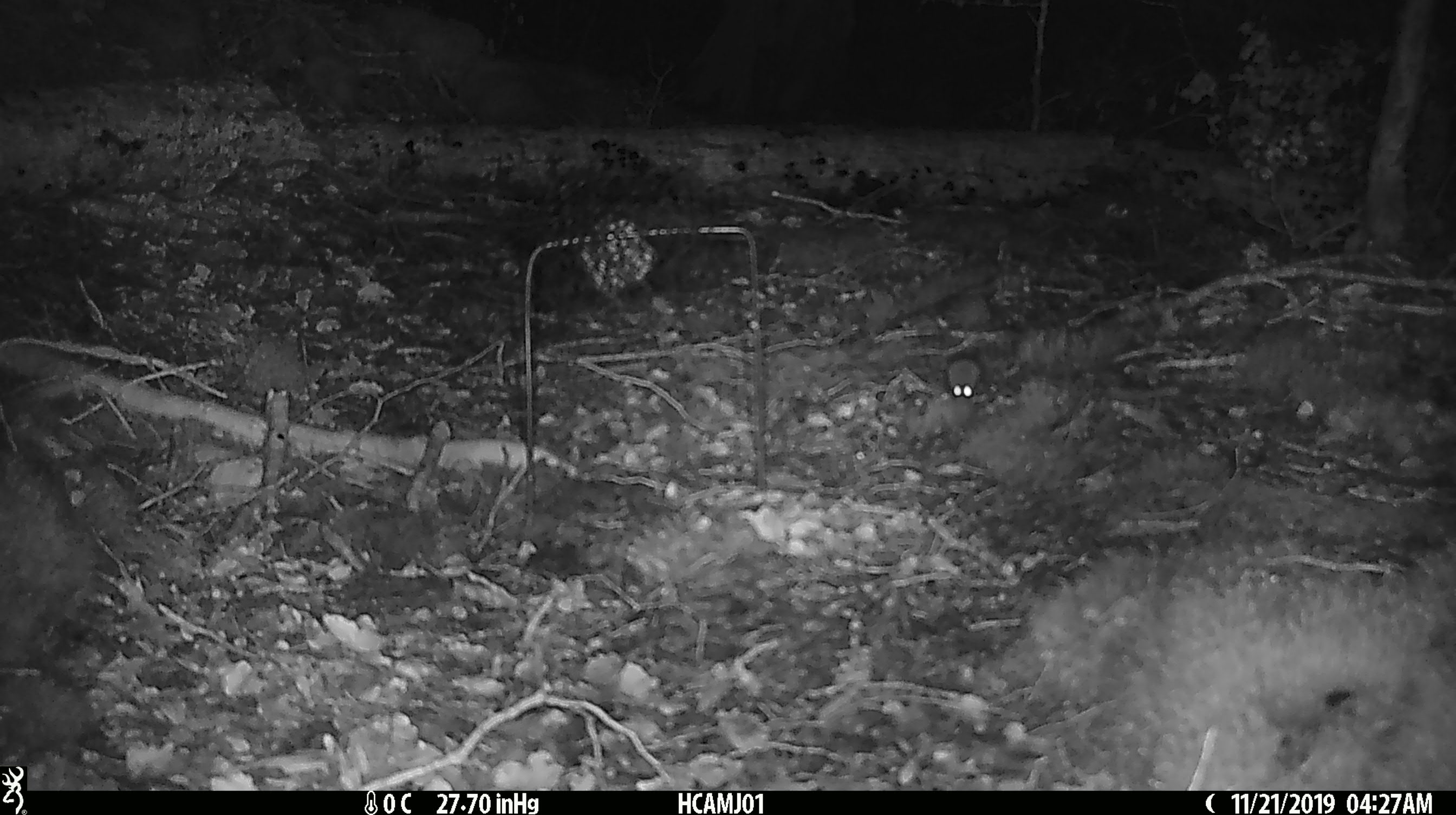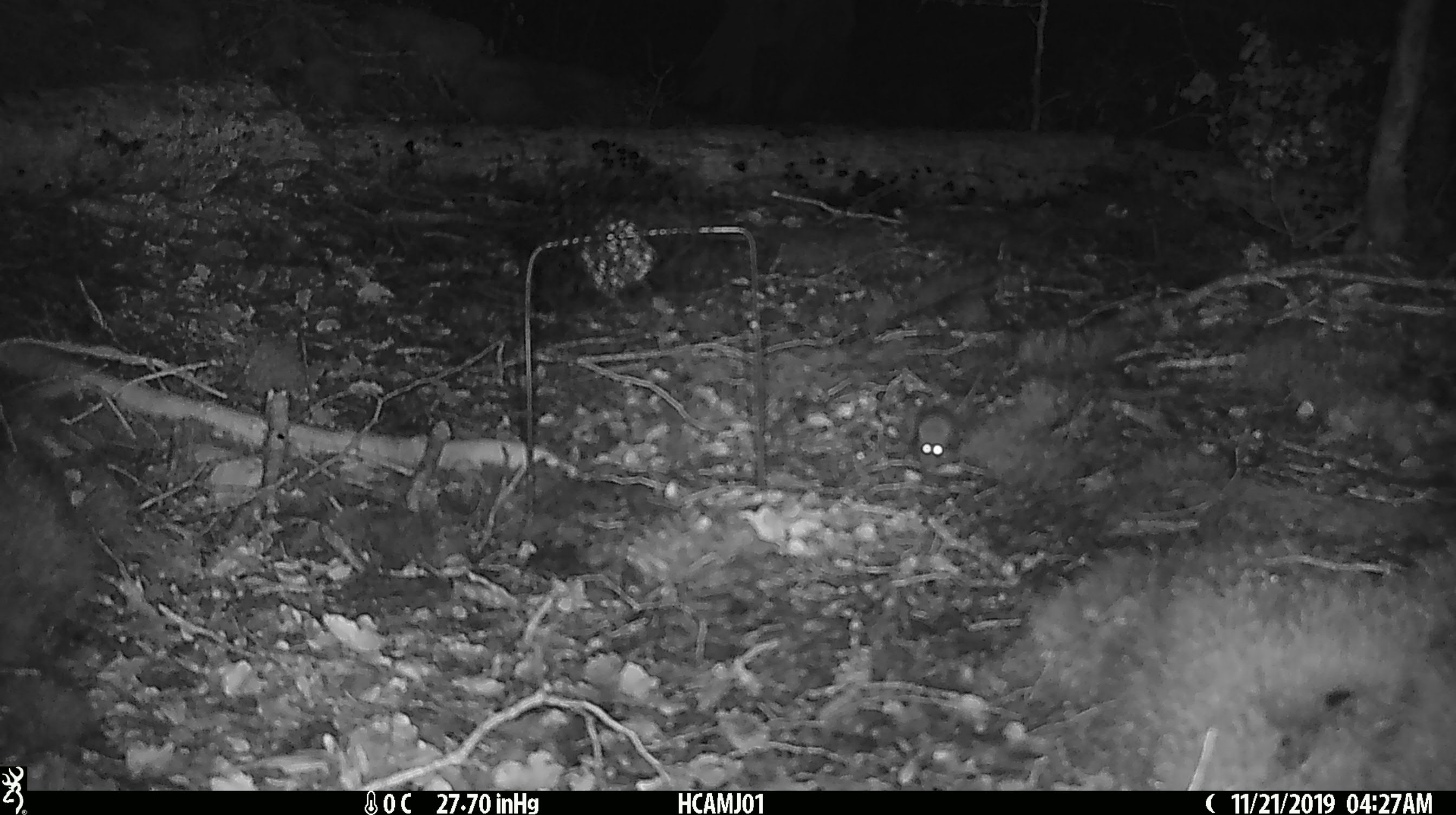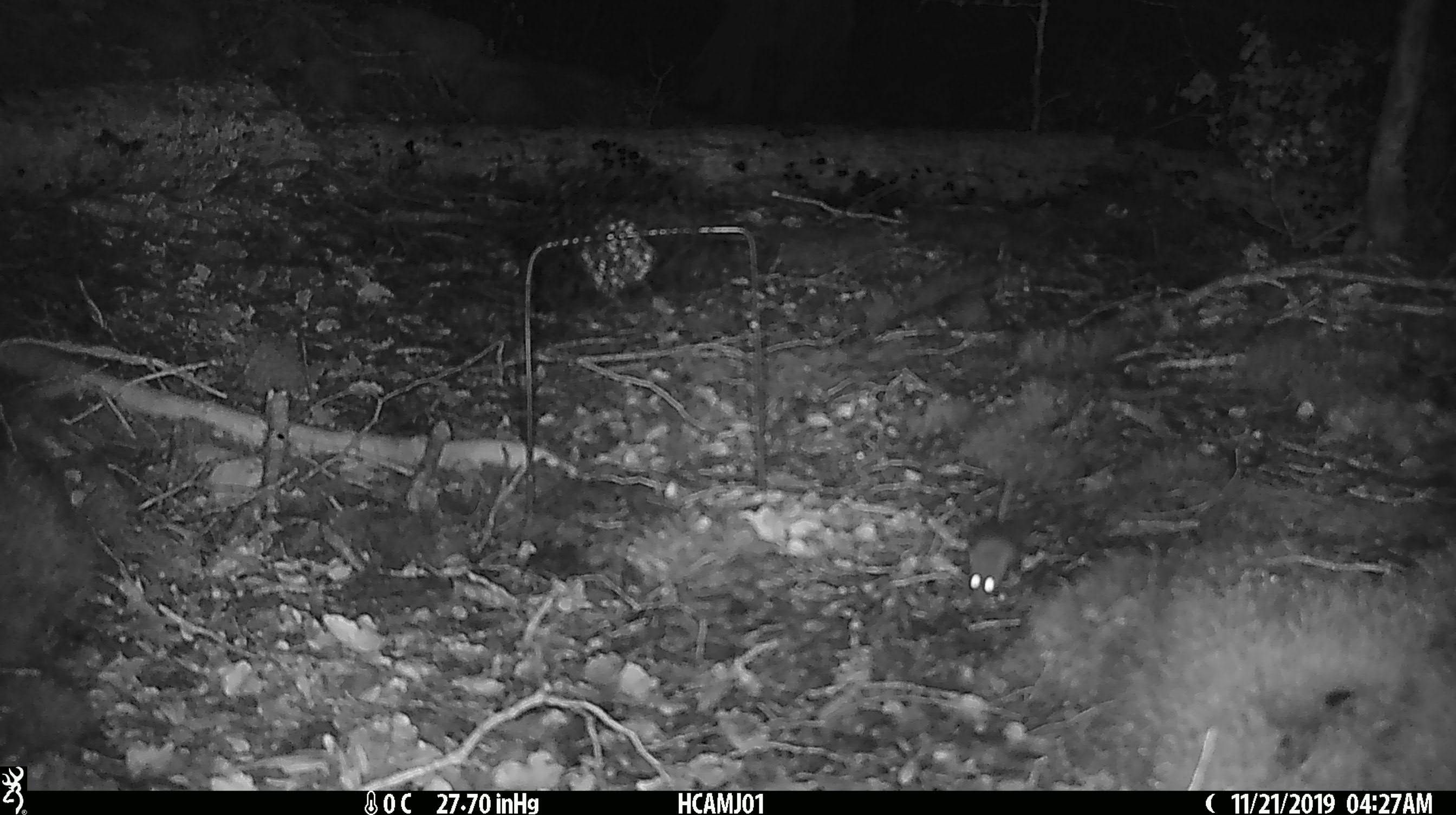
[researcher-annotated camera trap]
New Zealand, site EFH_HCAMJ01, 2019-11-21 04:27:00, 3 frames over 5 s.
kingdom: Animalia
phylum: Chordata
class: Mammalia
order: Rodentia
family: Muridae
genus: Mus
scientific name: Mus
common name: mouse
Mouse (Mus).